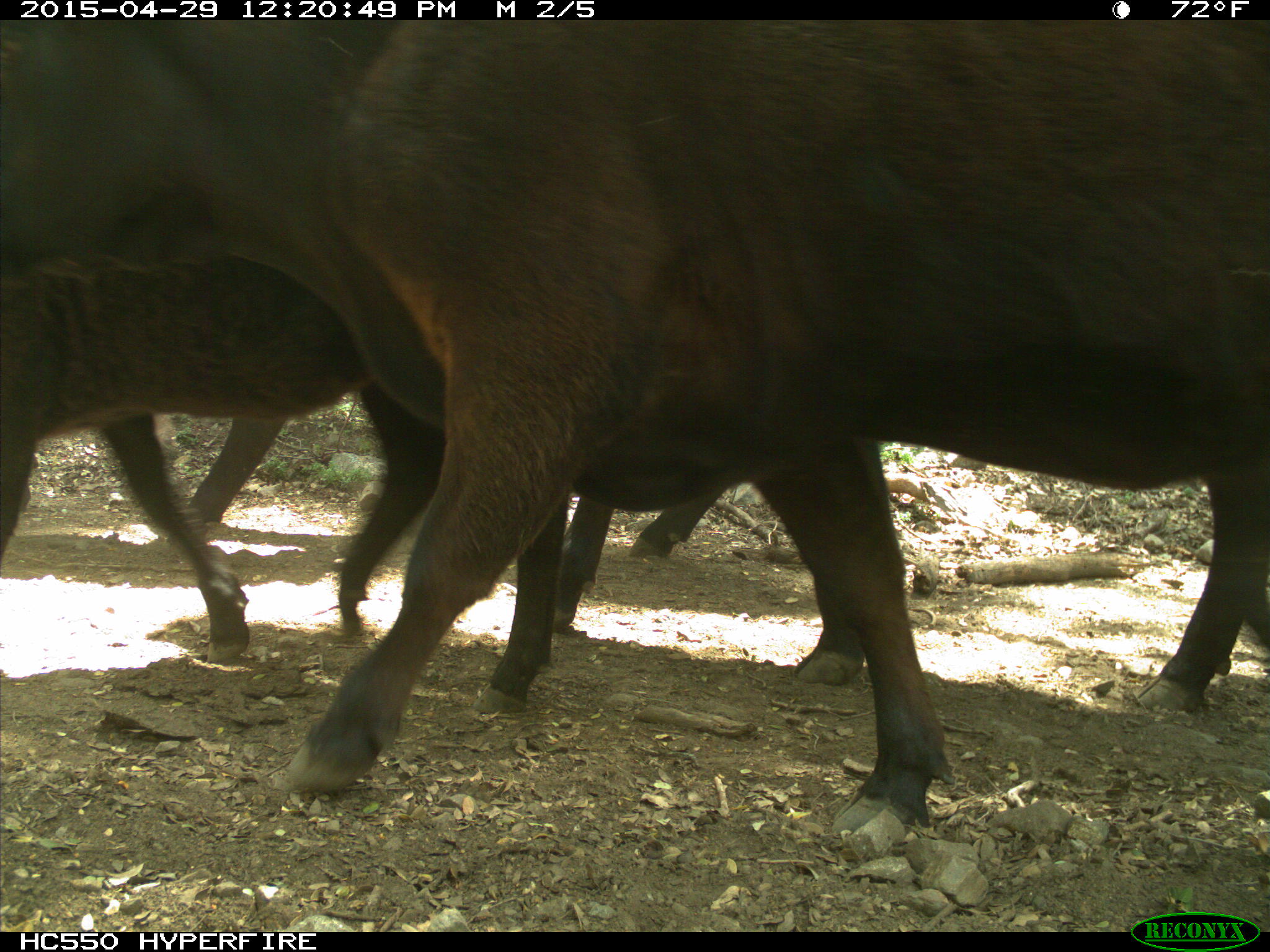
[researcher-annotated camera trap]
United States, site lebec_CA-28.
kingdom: Animalia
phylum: Chordata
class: Mammalia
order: Artiodactyla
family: Bovidae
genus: Bos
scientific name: Bos taurus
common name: domestic cow